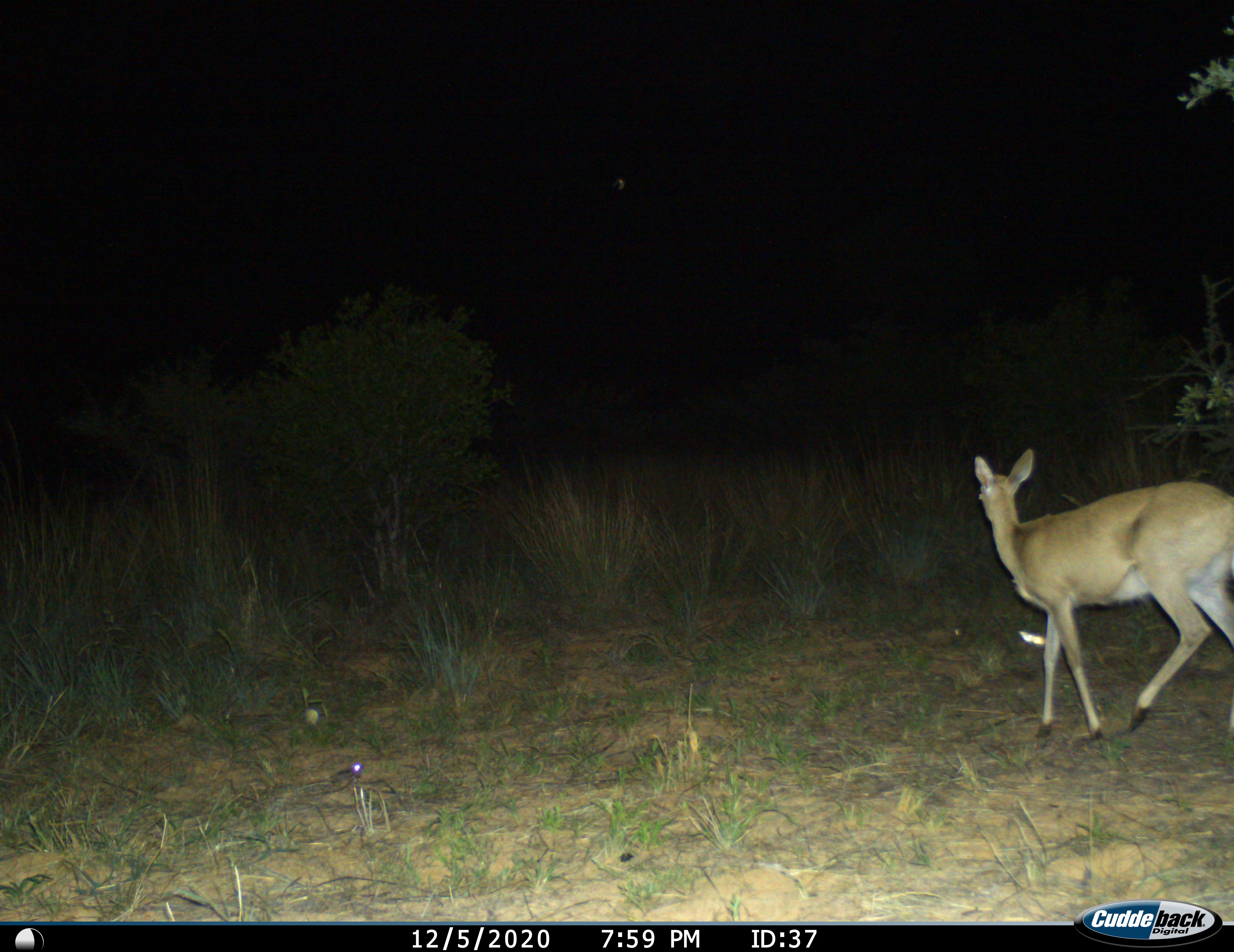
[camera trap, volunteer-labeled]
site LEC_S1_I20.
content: unidentified animal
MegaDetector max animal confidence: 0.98